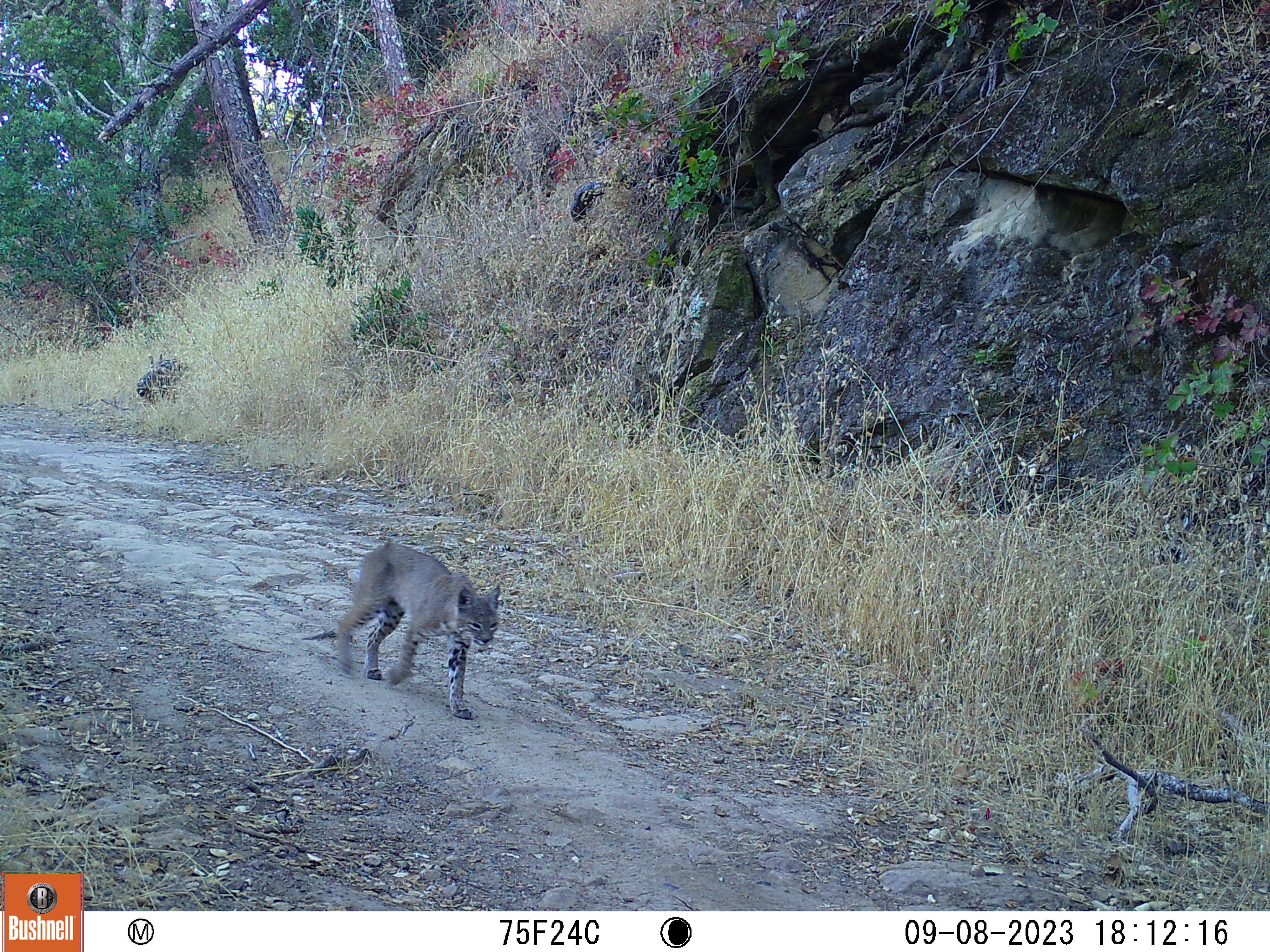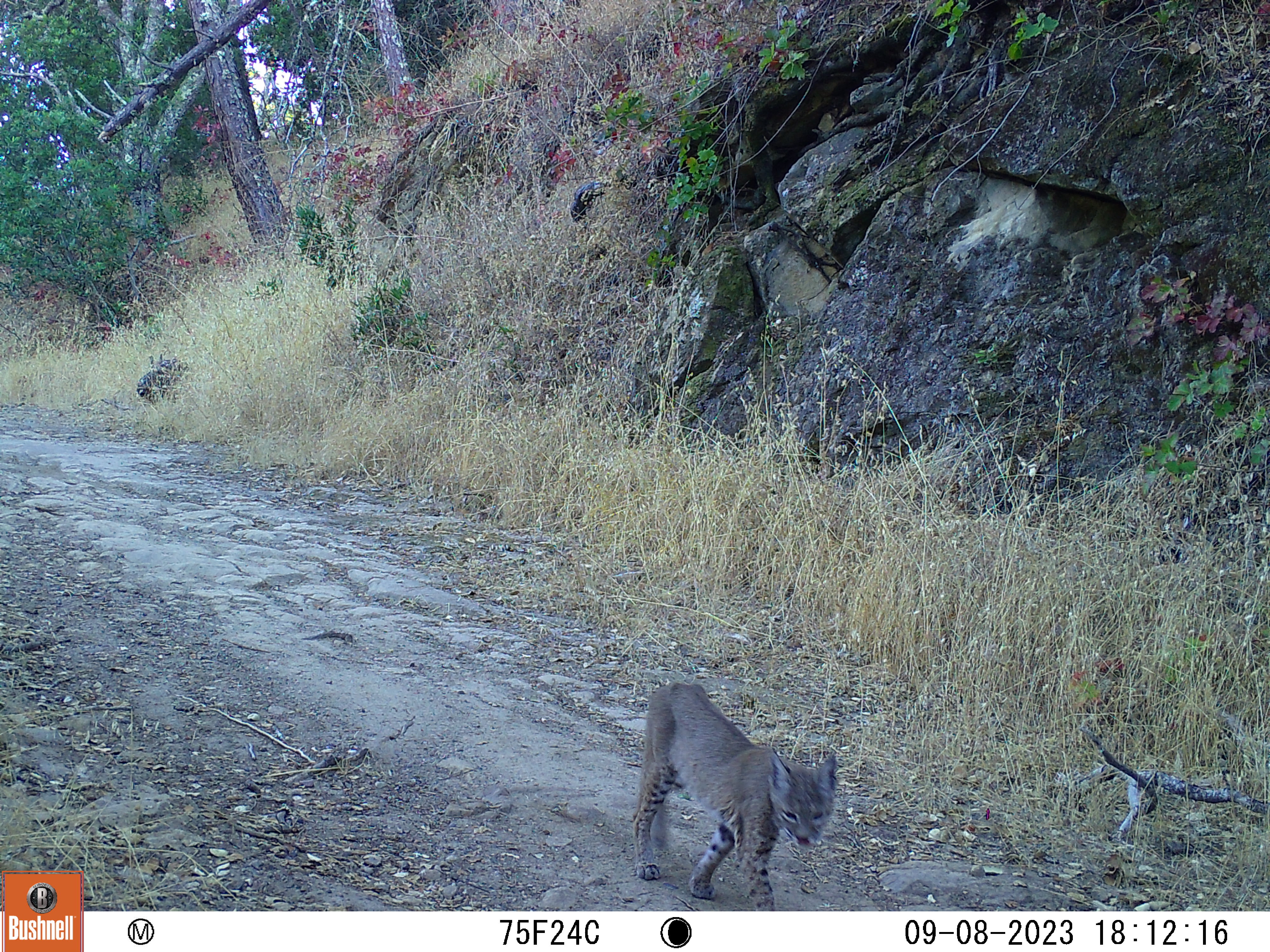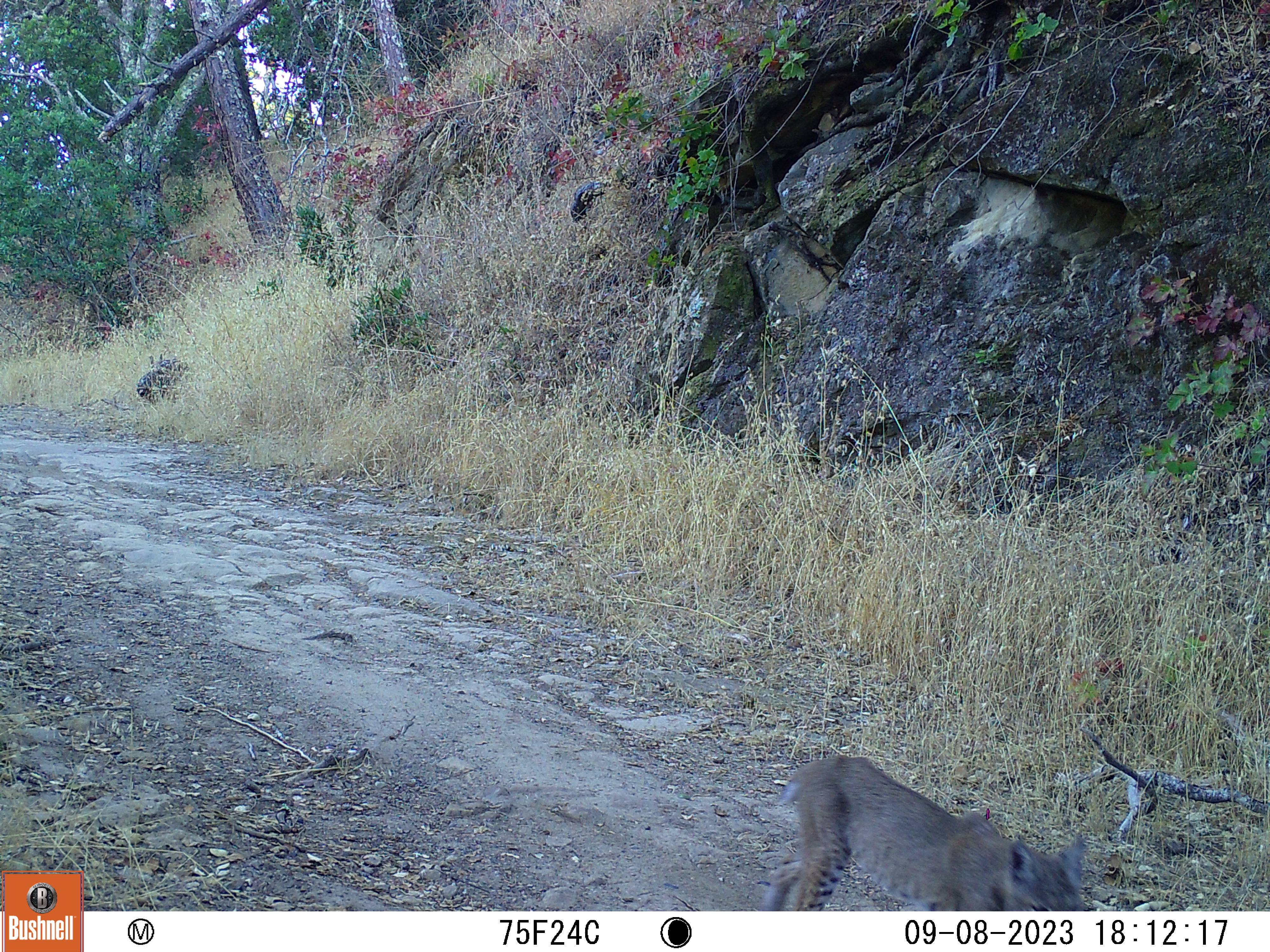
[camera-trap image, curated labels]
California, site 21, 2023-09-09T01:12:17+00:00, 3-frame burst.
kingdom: Animalia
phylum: Chordata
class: Mammalia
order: Carnivora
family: Felidae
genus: Lynx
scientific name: Lynx rufus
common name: bobcat